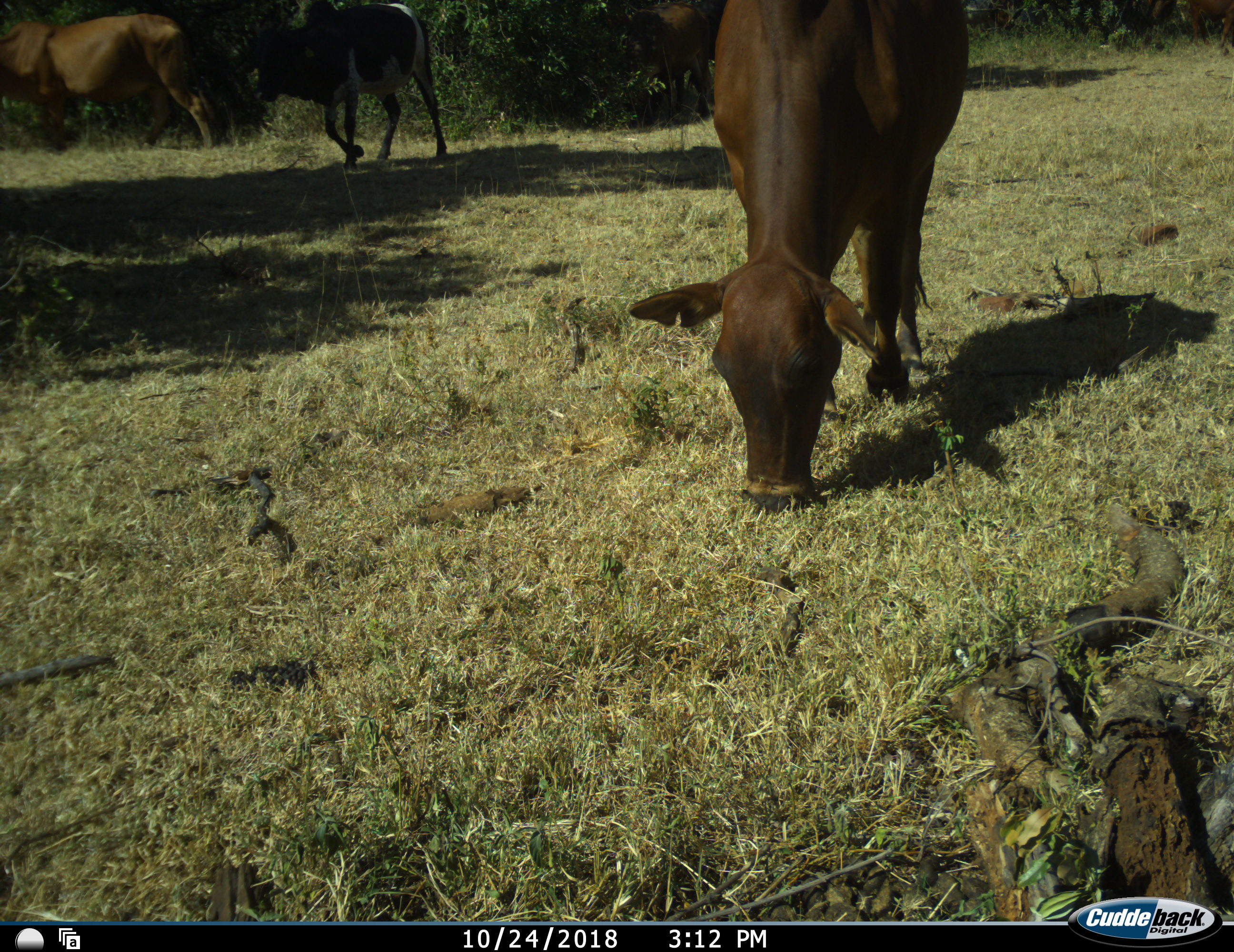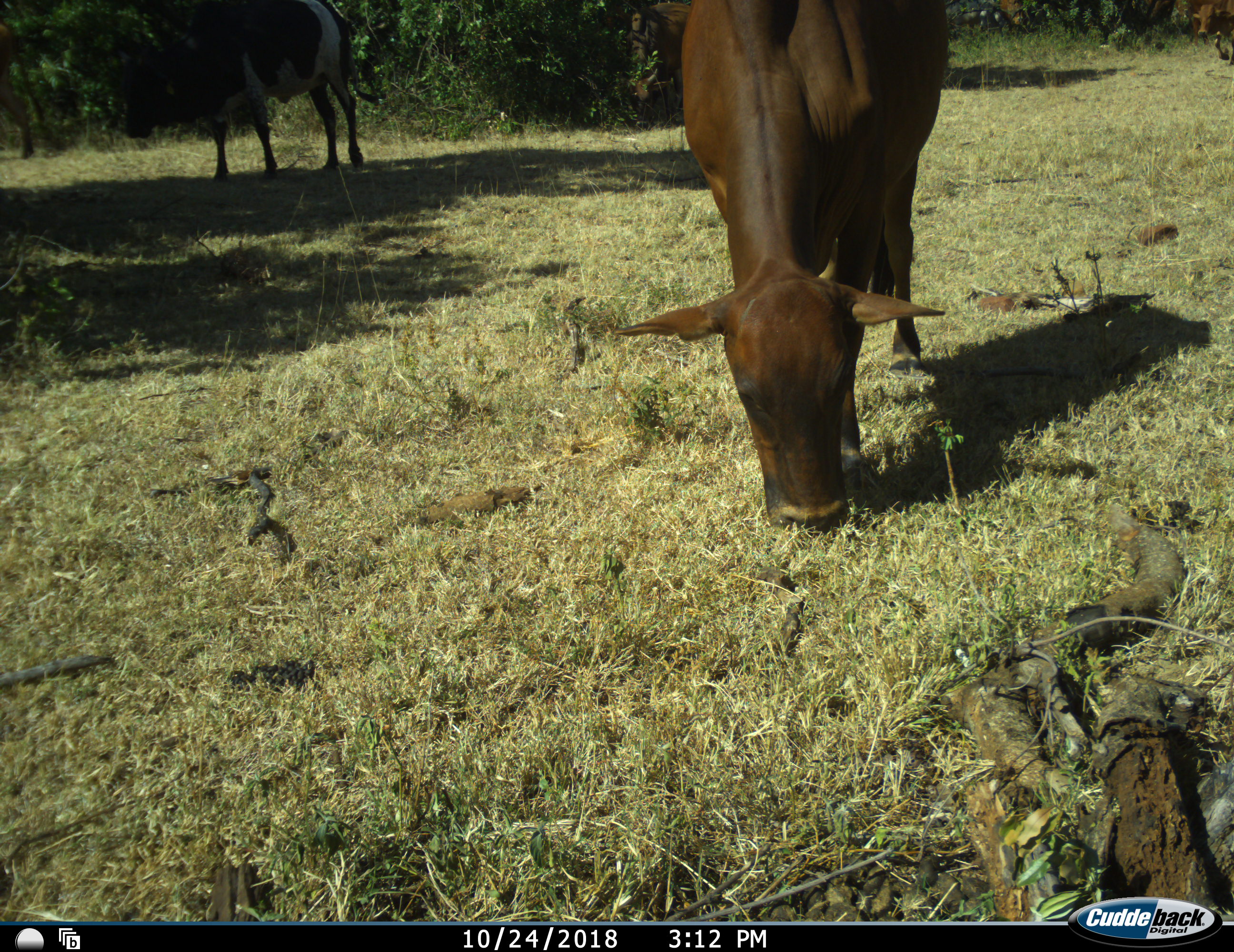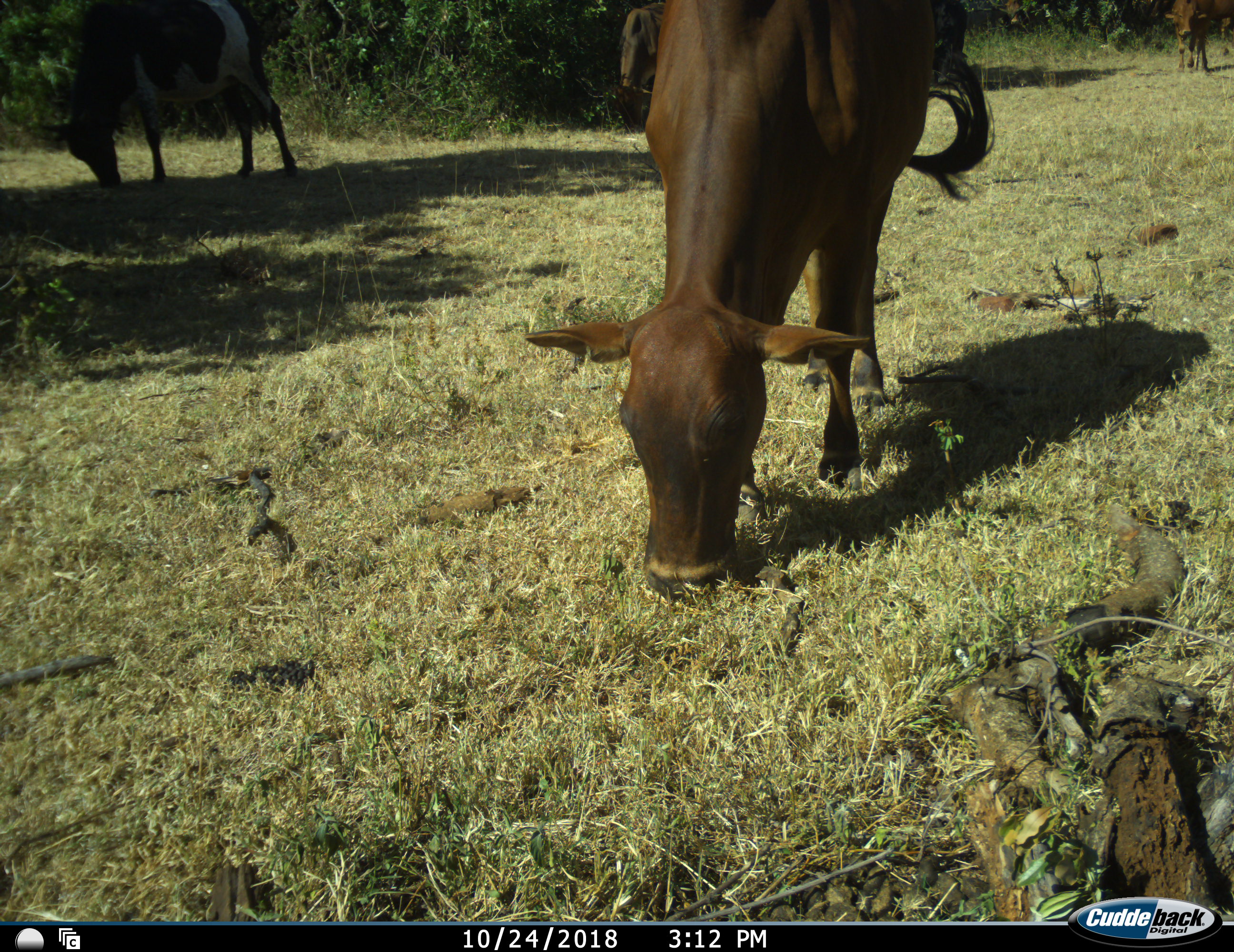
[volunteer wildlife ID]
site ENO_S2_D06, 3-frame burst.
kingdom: Animalia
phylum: Chordata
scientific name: Vertebrata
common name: domestic animal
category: domesticanimal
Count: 4.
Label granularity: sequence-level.